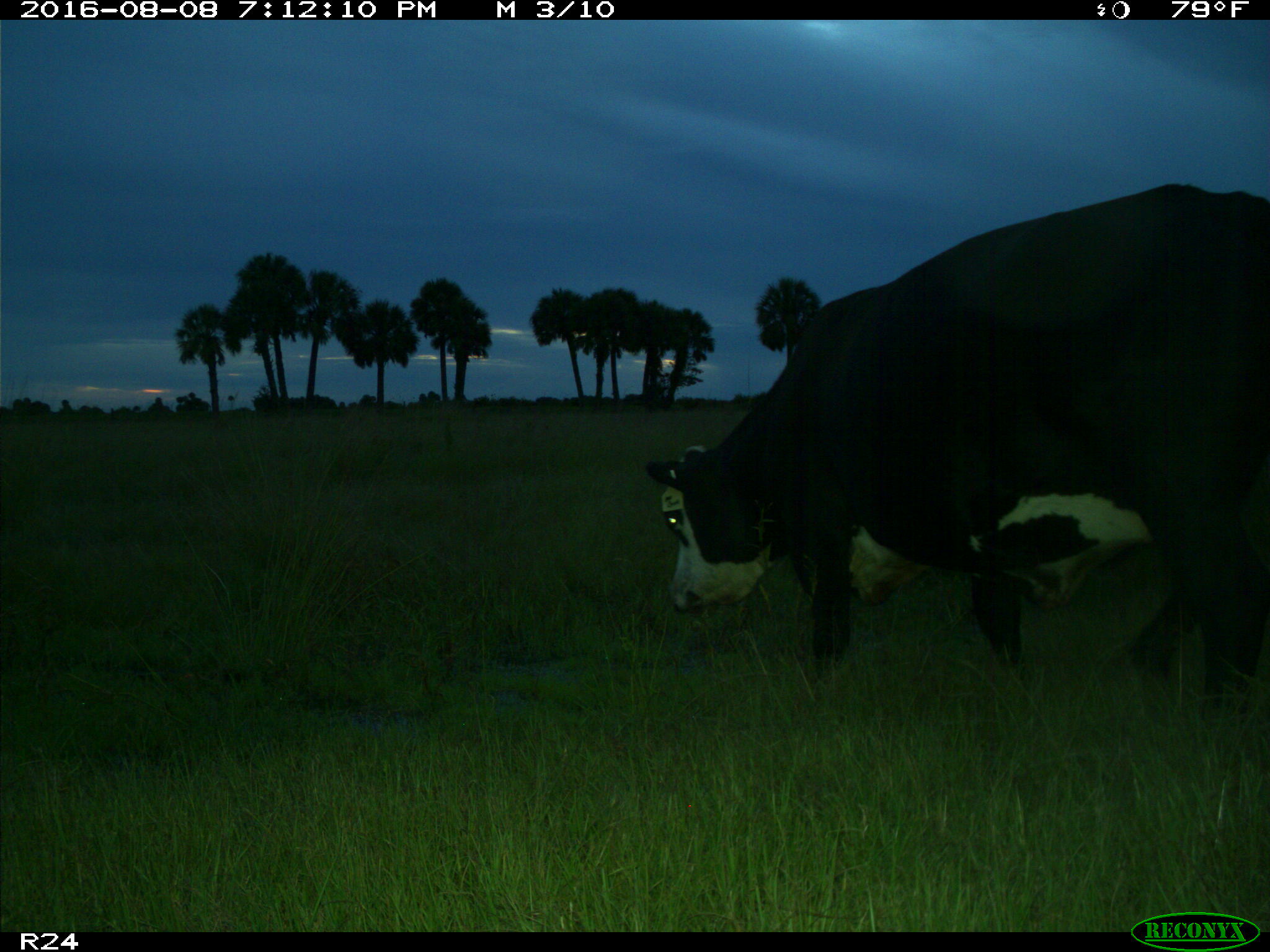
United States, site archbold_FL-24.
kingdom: Animalia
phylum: Chordata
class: Mammalia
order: Artiodactyla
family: Bovidae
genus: Bos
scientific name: Bos taurus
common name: domestic cow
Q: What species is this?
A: Bos taurus (domestic cow).